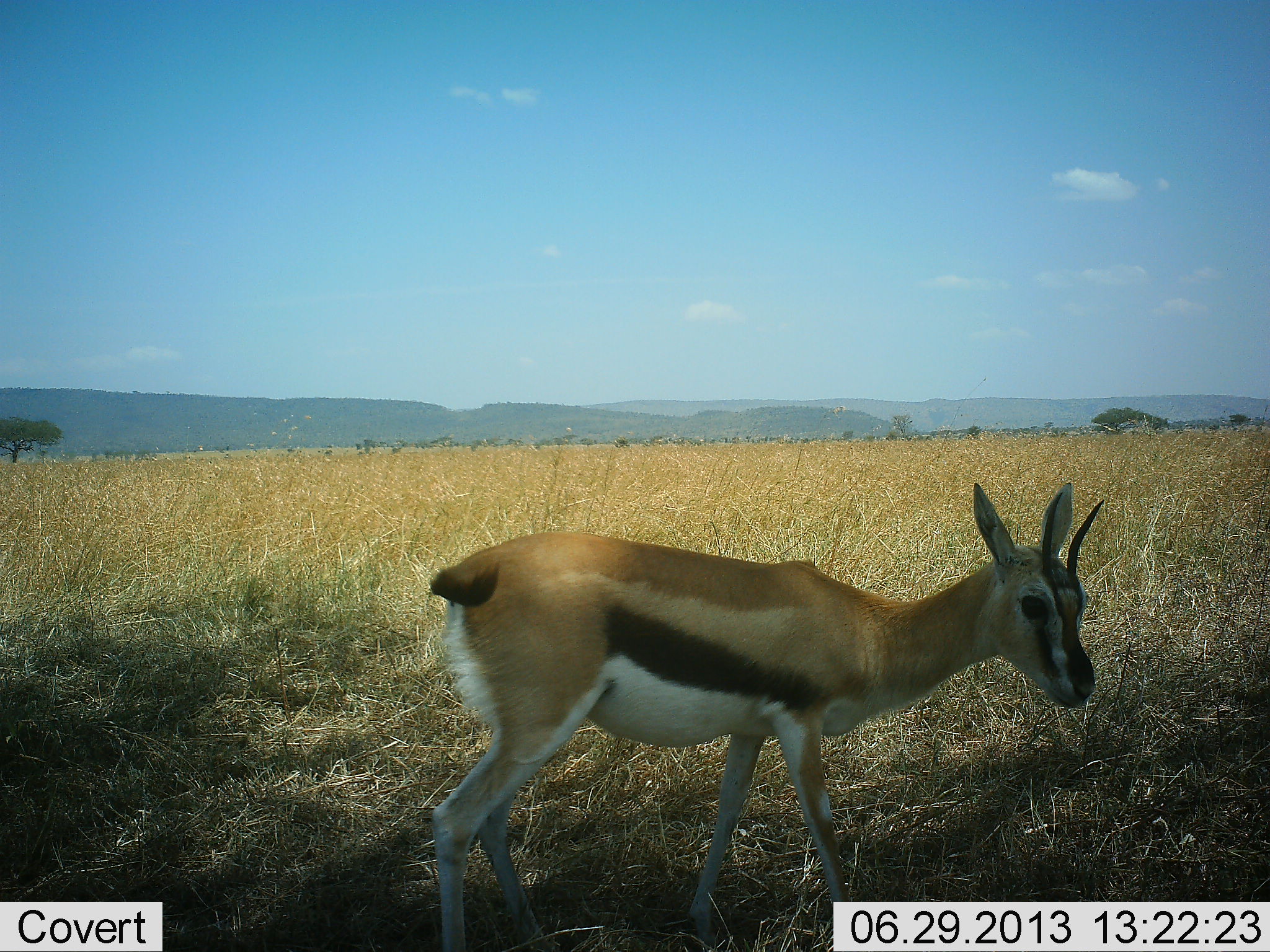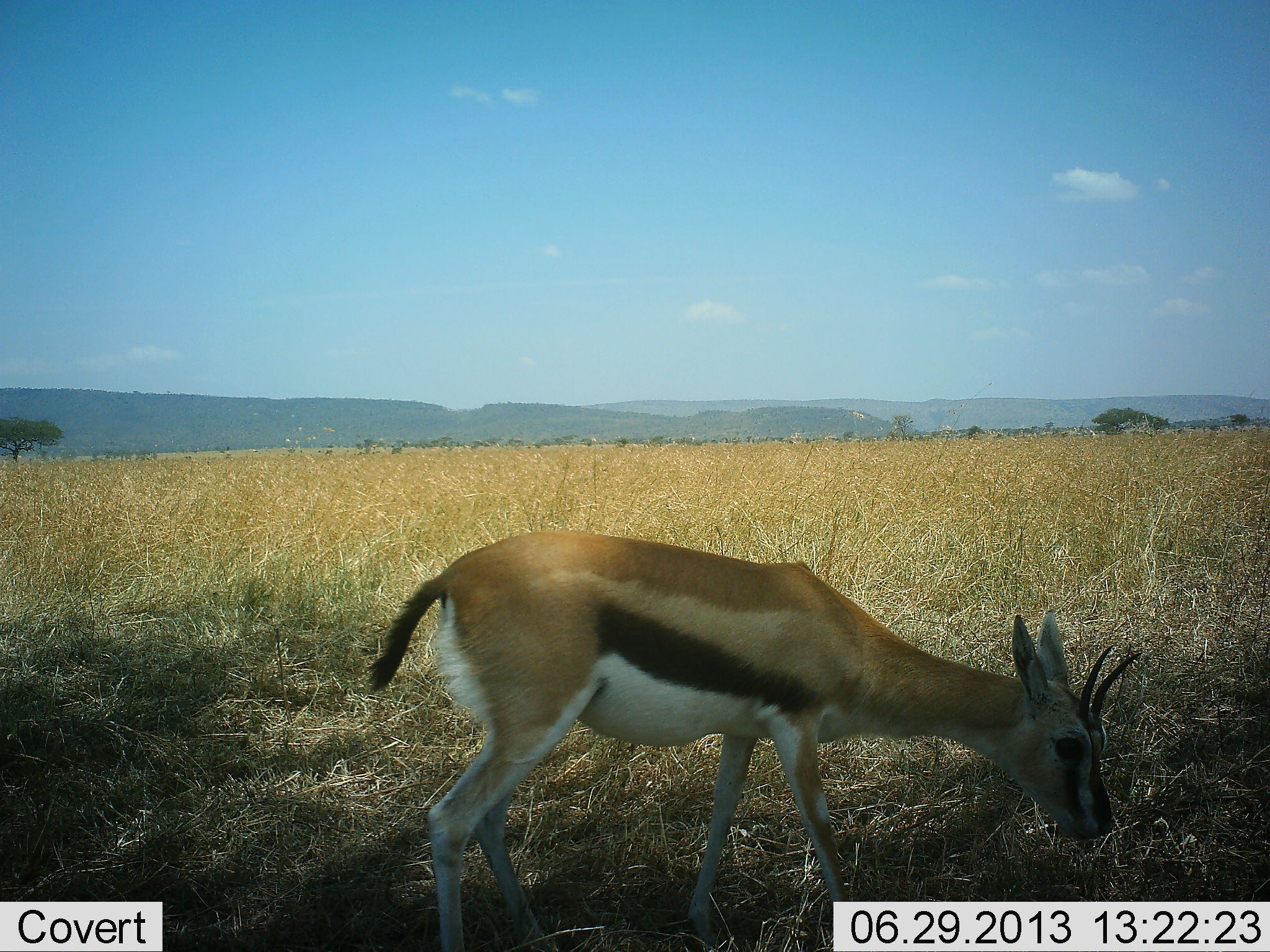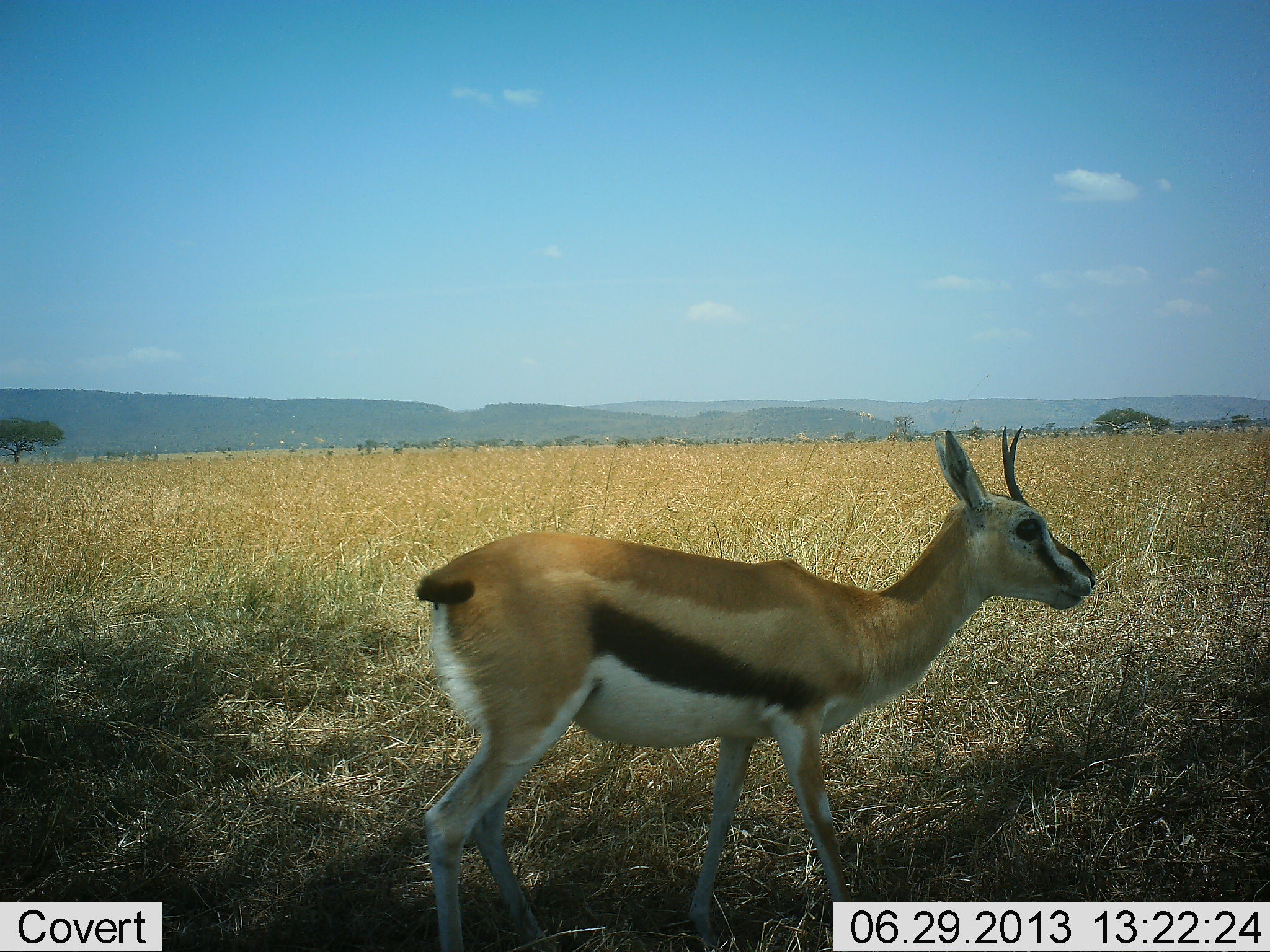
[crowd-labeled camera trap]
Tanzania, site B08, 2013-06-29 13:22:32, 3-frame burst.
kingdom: Animalia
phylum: Chordata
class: Mammalia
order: Artiodactyla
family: Bovidae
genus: Eudorcas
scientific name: Eudorcas thomsonii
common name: thomson's gazelle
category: gazellethomsons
Gazellethomsons (thomson's gazelle) (Eudorcas thomsonii), count 1. Behavior (volunteer vote fractions): standing 23%, resting 5%, moving 5%, interacting 0%. Young present (vote fraction): 0%. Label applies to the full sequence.